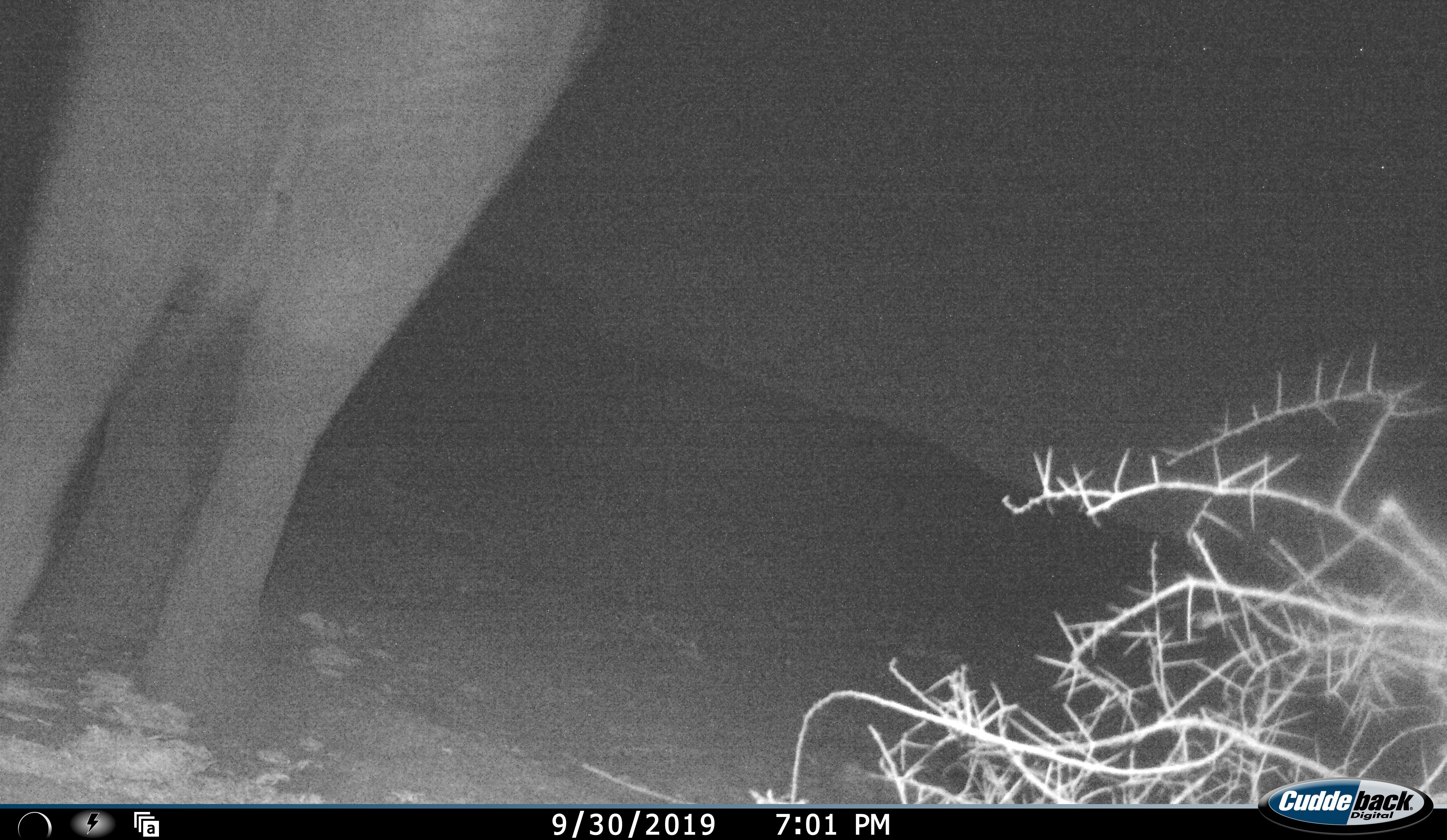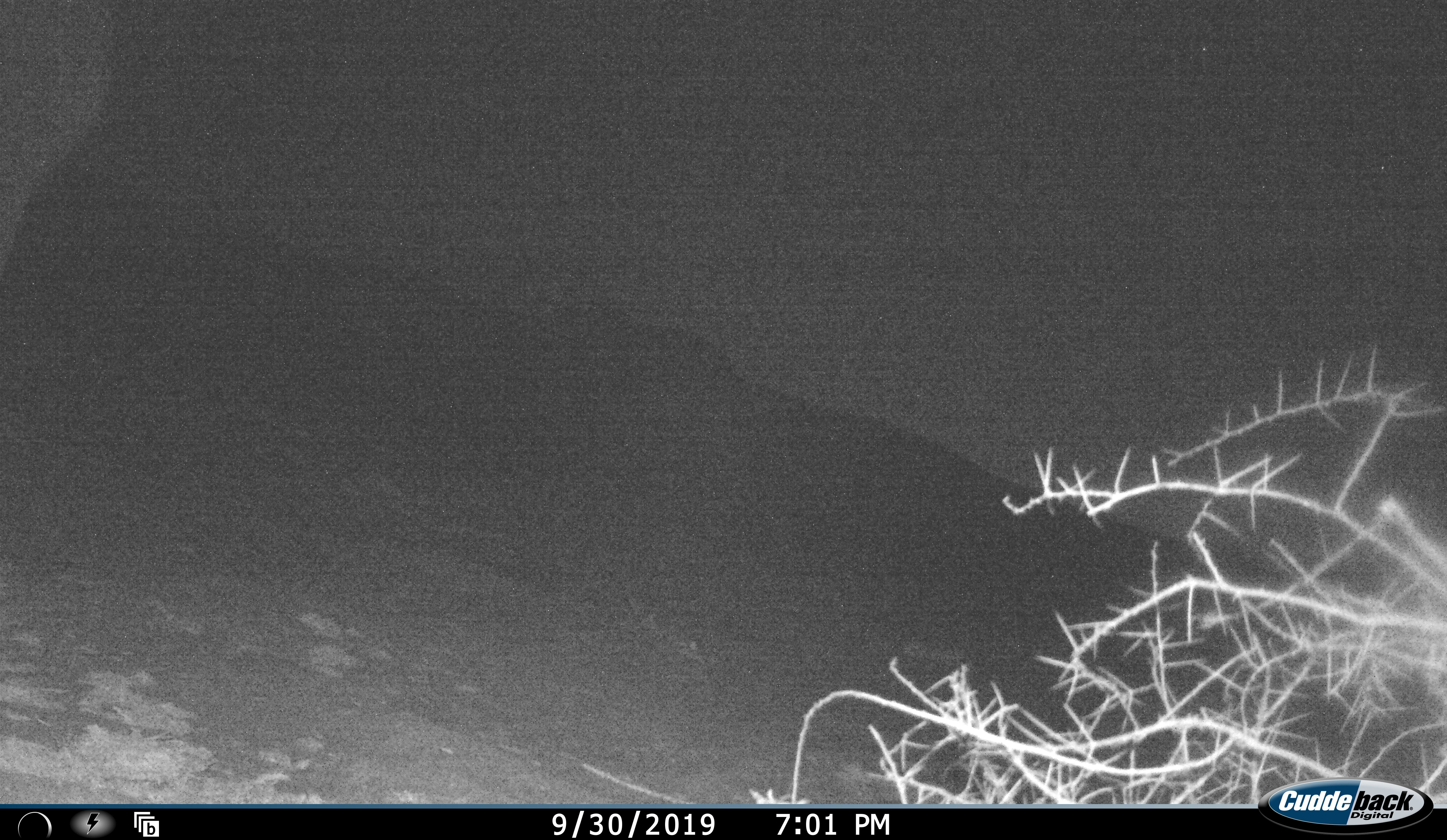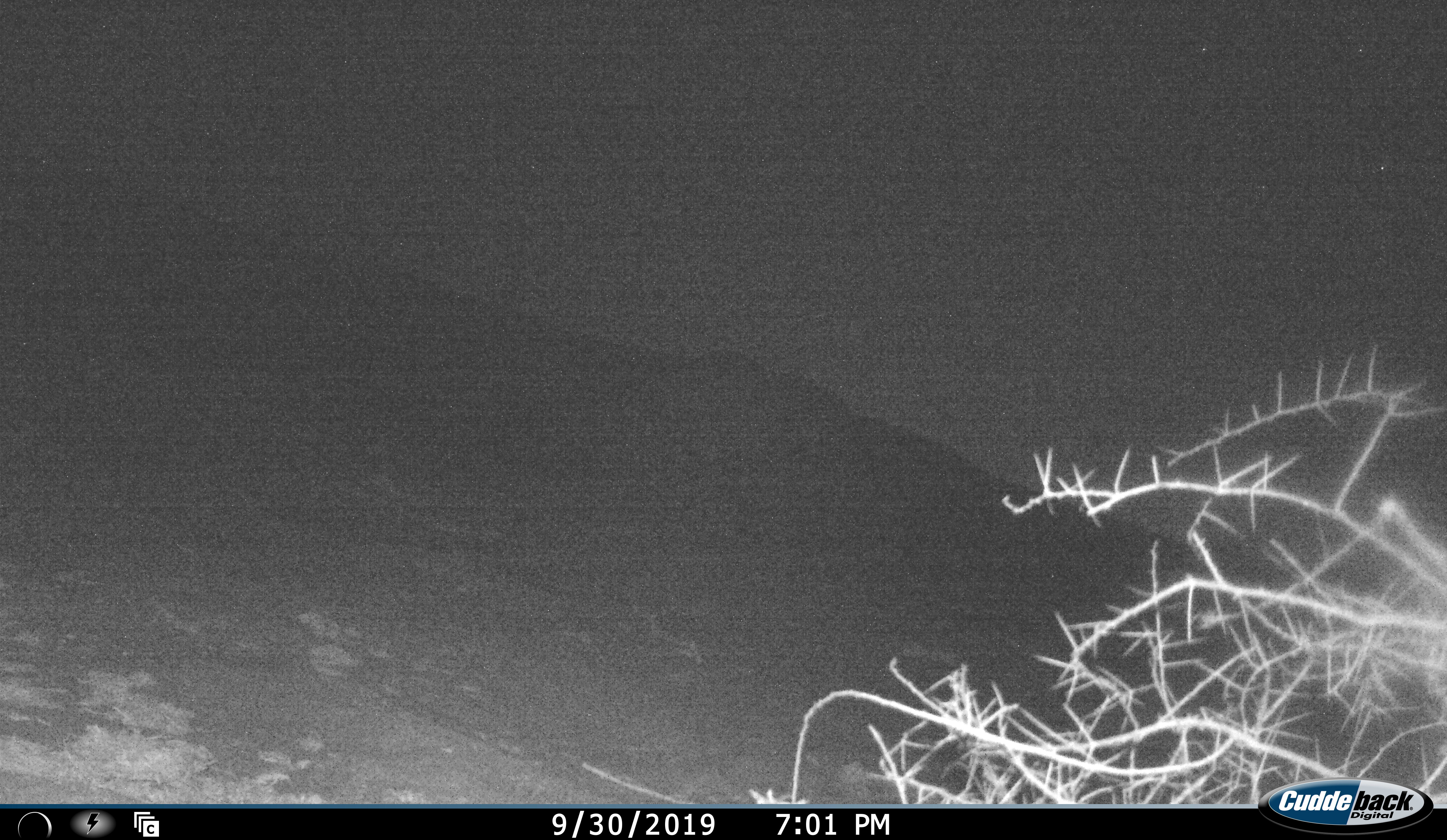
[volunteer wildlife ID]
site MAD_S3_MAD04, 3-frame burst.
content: unidentified animal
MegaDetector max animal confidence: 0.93